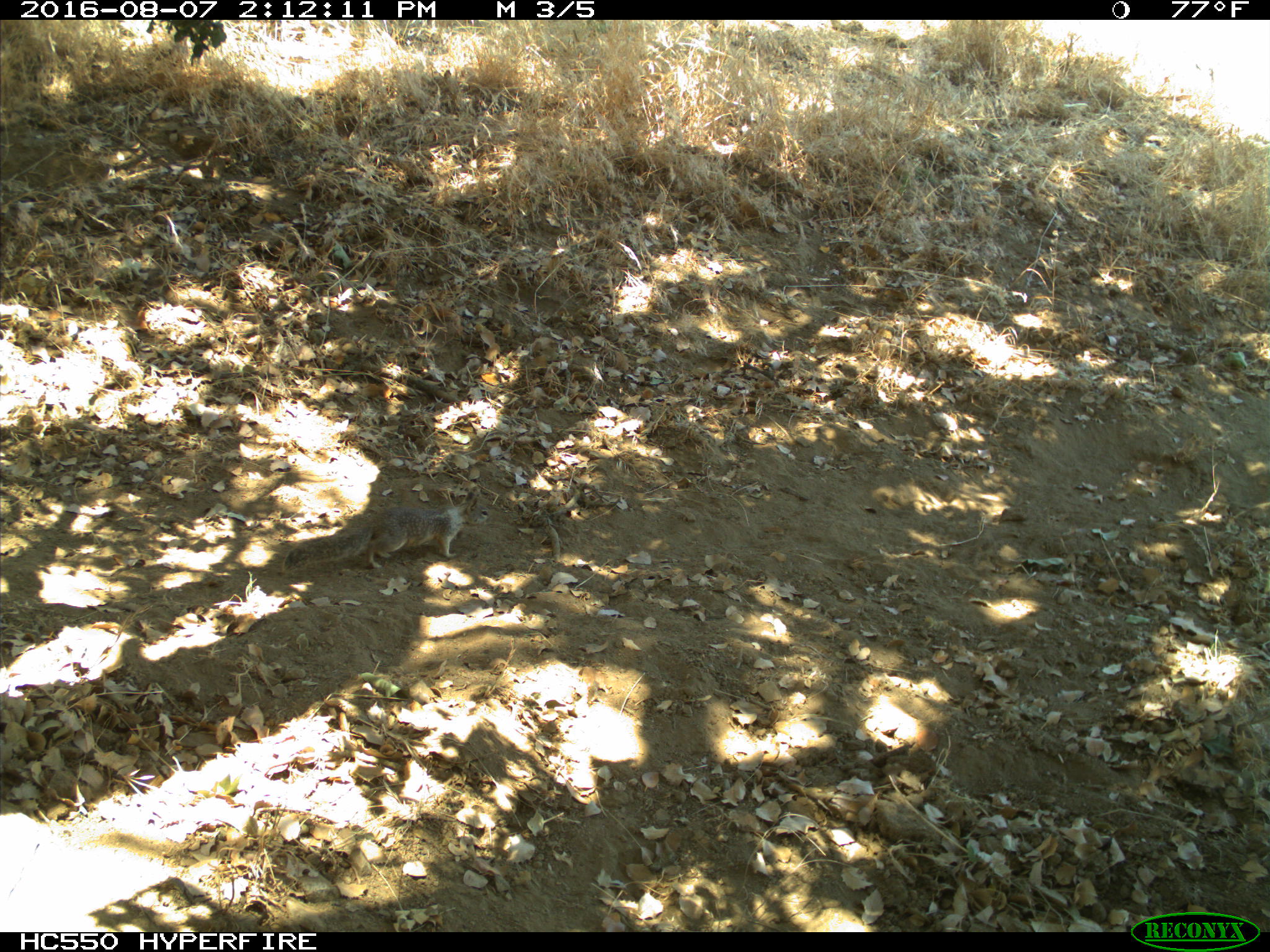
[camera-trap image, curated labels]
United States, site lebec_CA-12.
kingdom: Animalia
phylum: Chordata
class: Mammalia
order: Rodentia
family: Sciuridae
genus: Otospermophilus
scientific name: Otospermophilus beecheyi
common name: california ground squirrel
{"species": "Otospermophilus beecheyi (california ground squirrel)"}